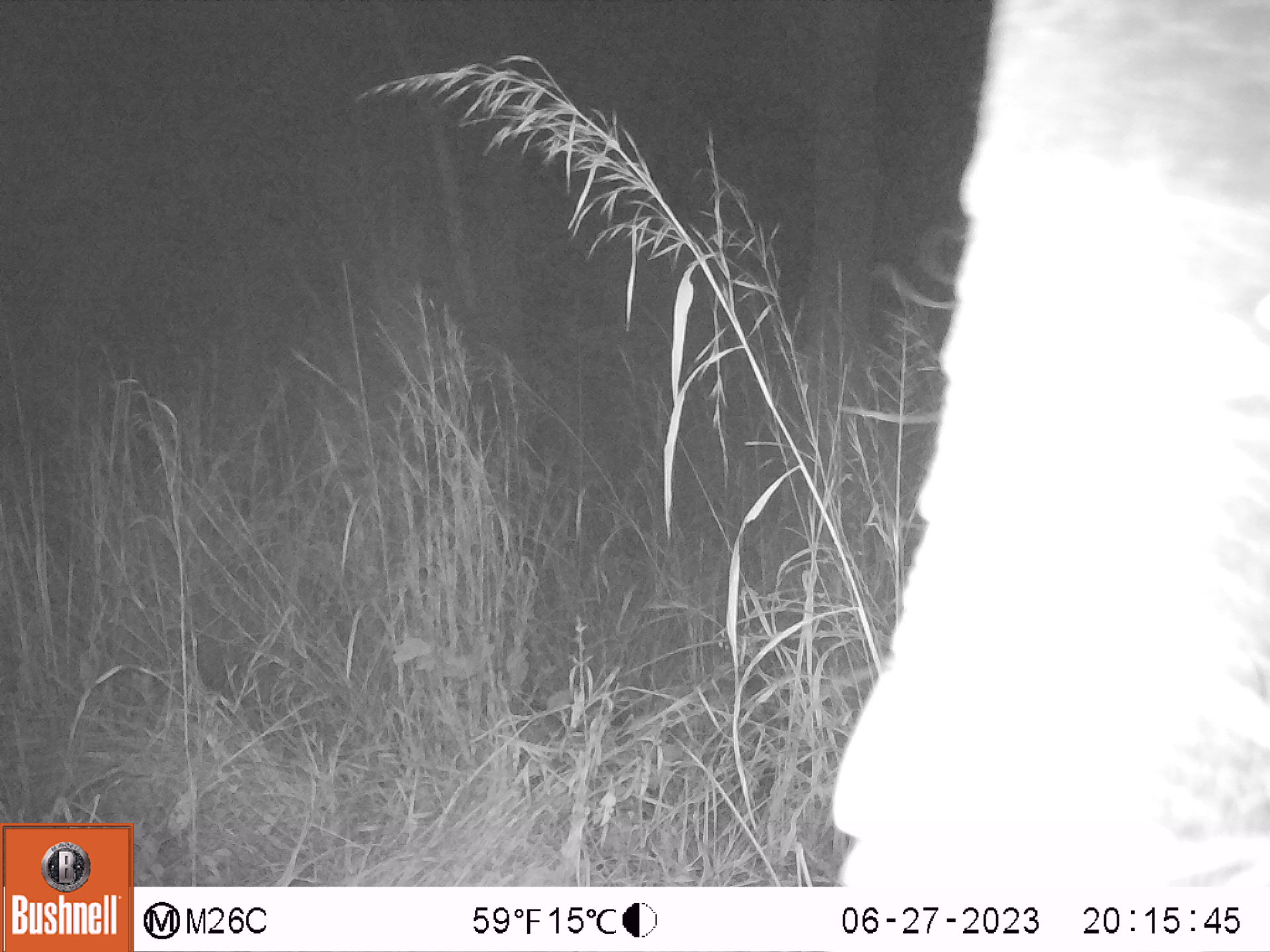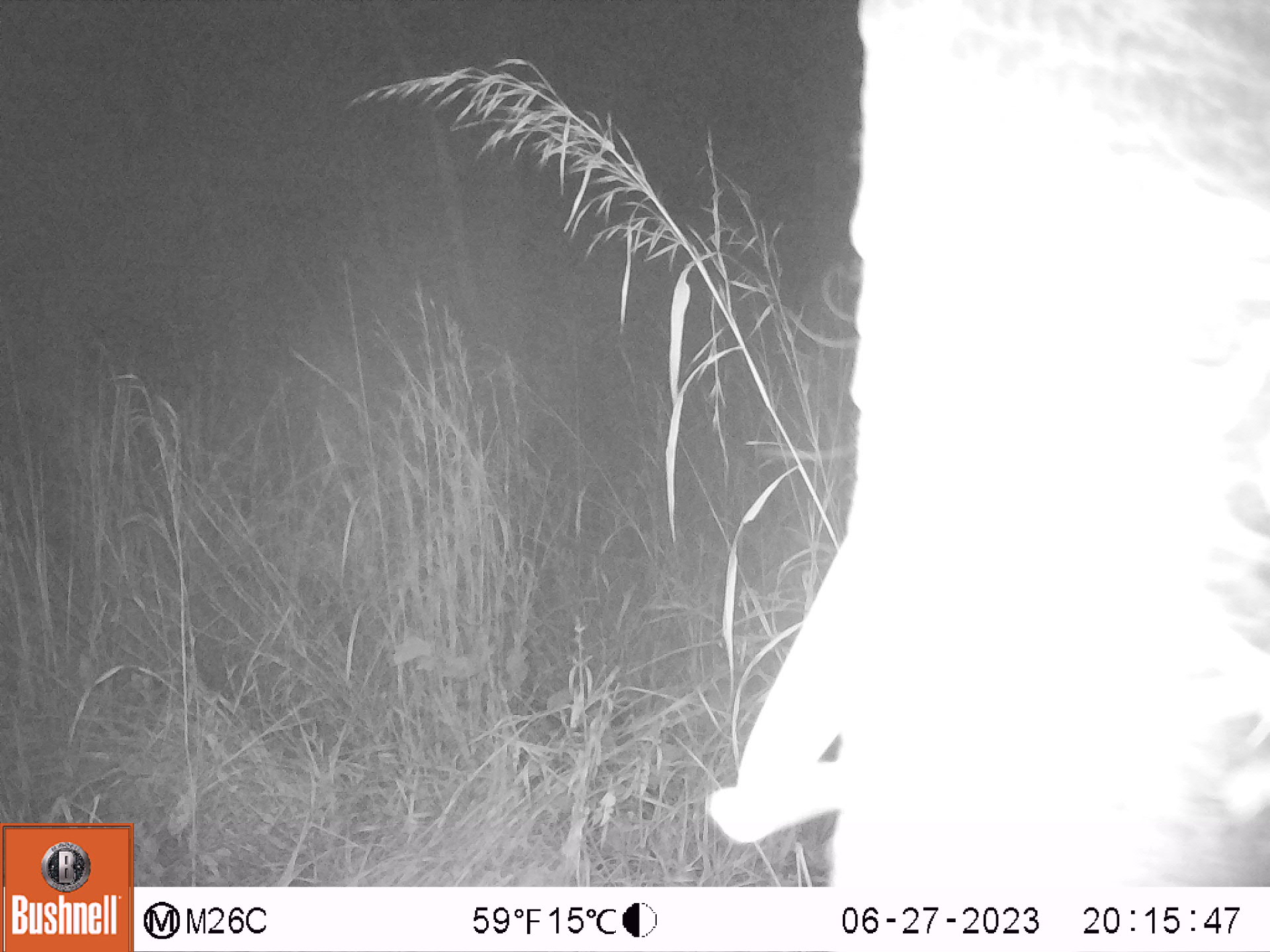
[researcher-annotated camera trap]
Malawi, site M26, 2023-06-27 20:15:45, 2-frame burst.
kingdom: Animalia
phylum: Chordata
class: Mammalia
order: Proboscidea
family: Elephantidae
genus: Loxodonta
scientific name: Loxodonta africana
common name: african savanna elephant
African savanna elephant (Loxodonta africana), count 1.